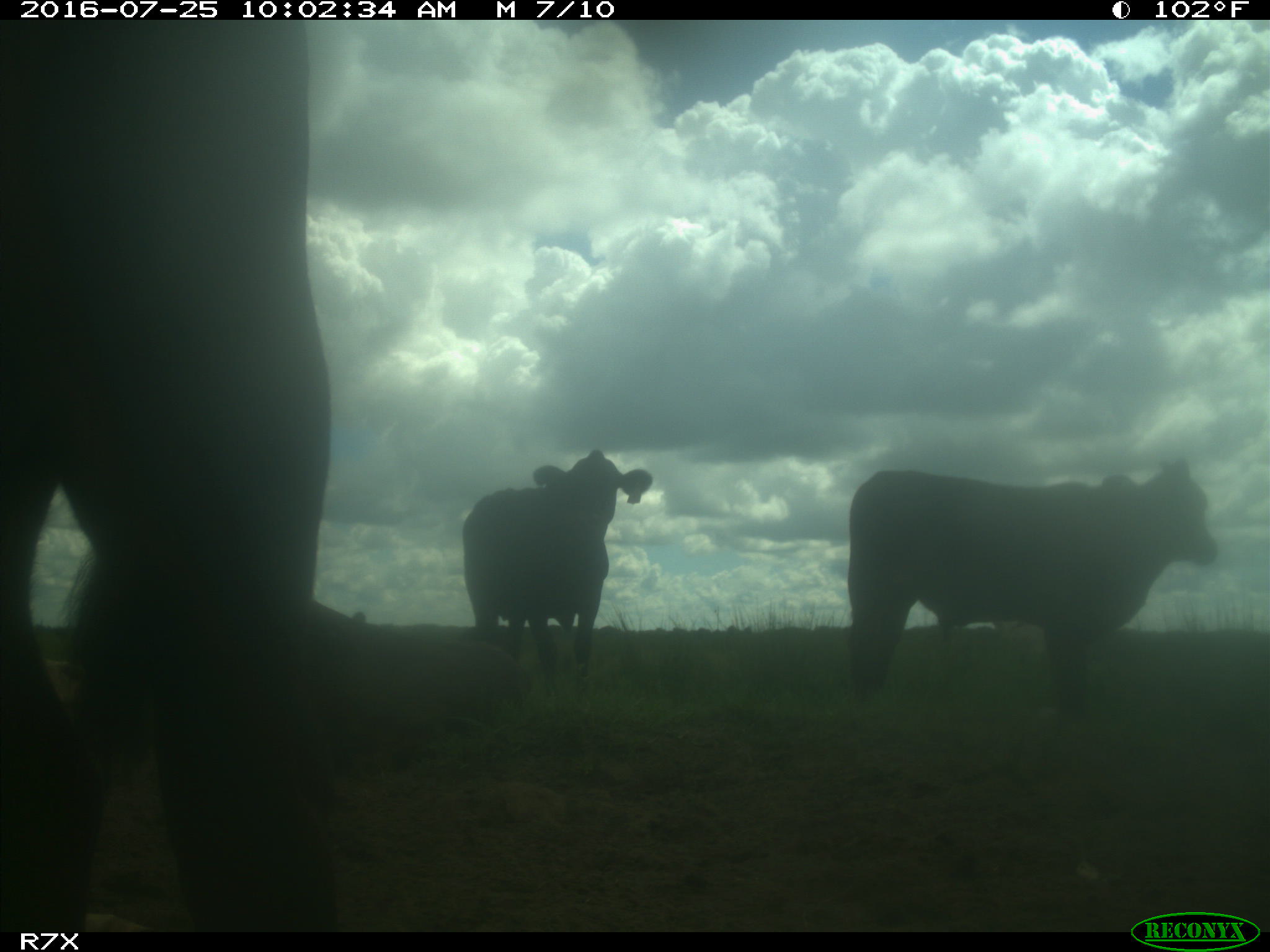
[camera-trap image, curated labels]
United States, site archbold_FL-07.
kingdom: Animalia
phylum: Chordata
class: Mammalia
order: Artiodactyla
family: Bovidae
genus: Bos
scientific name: Bos taurus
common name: domestic cow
Bos taurus (domestic cow).